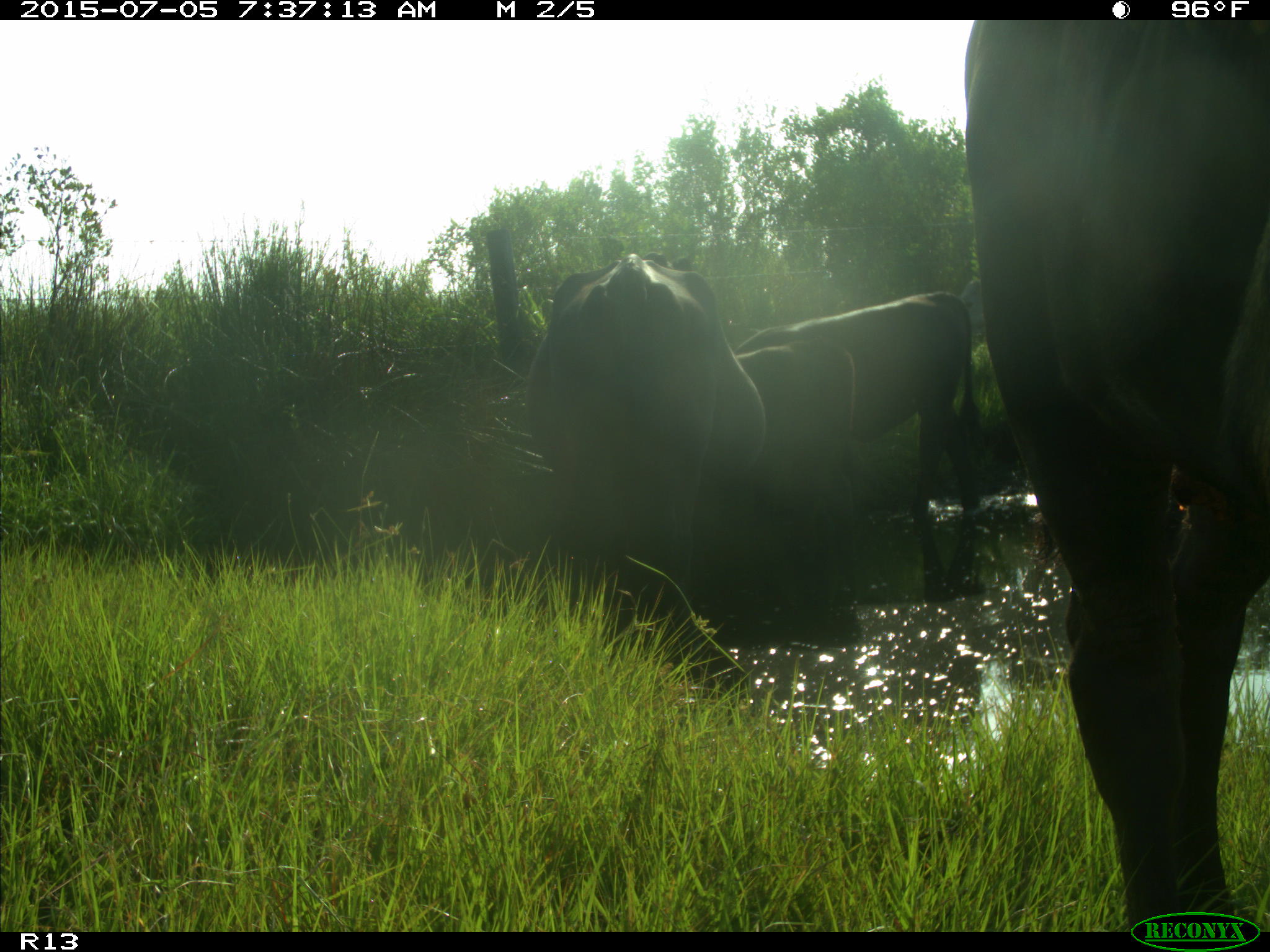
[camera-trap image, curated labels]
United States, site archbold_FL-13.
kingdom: Animalia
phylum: Chordata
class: Mammalia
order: Artiodactyla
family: Bovidae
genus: Bos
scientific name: Bos taurus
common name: domestic cow